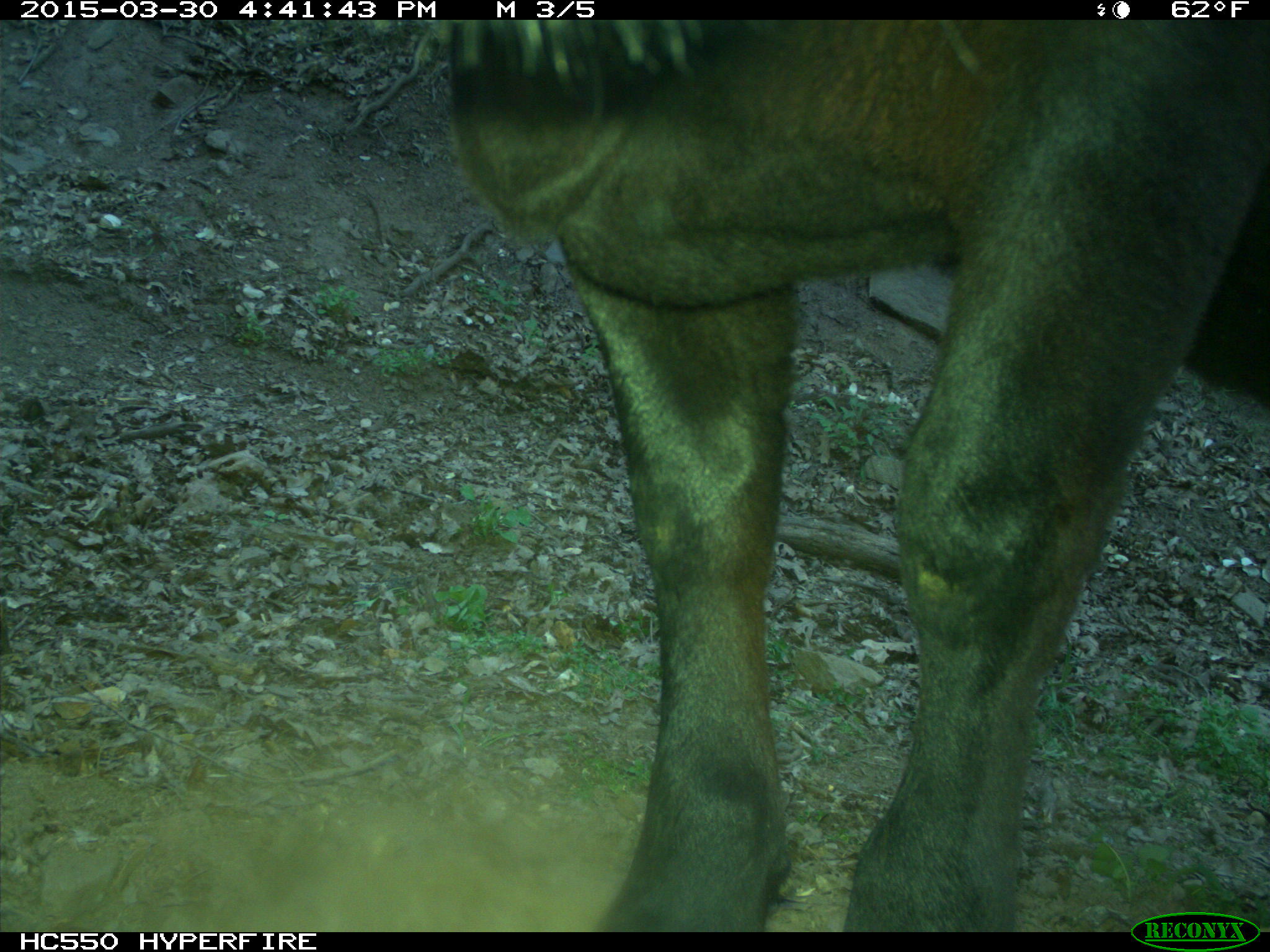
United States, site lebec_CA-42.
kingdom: Animalia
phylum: Chordata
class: Mammalia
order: Artiodactyla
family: Bovidae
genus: Bos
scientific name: Bos taurus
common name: domestic cow